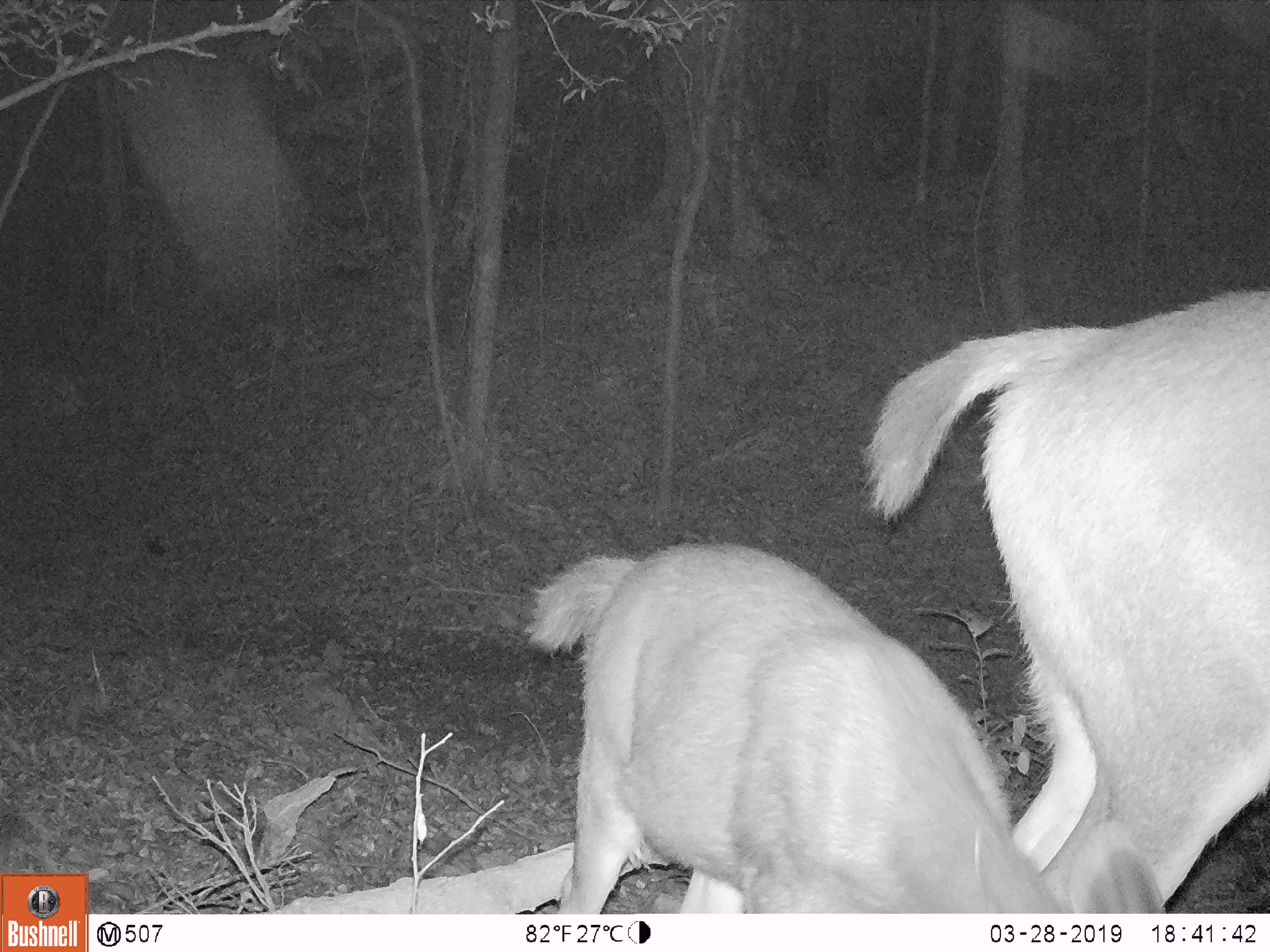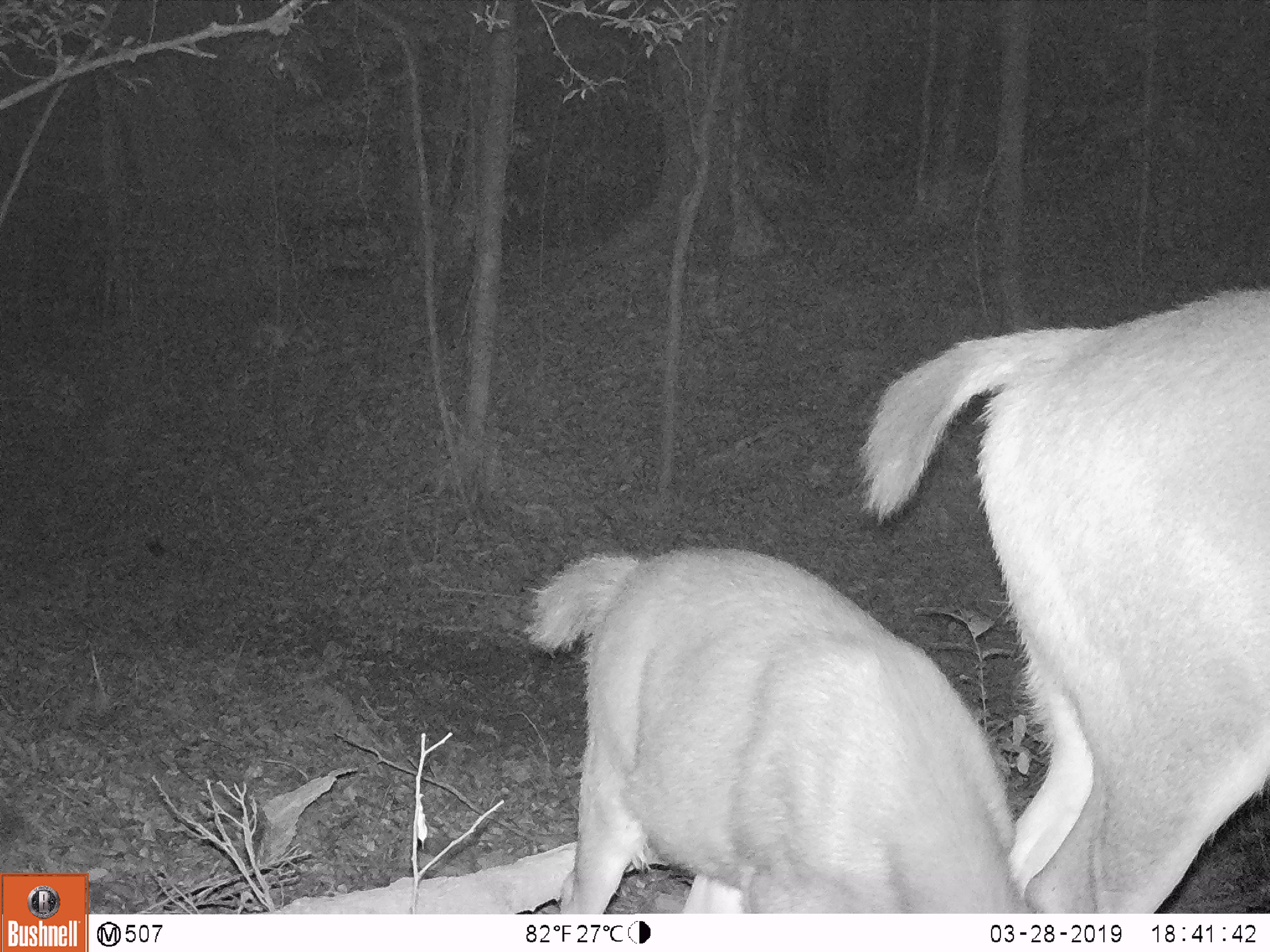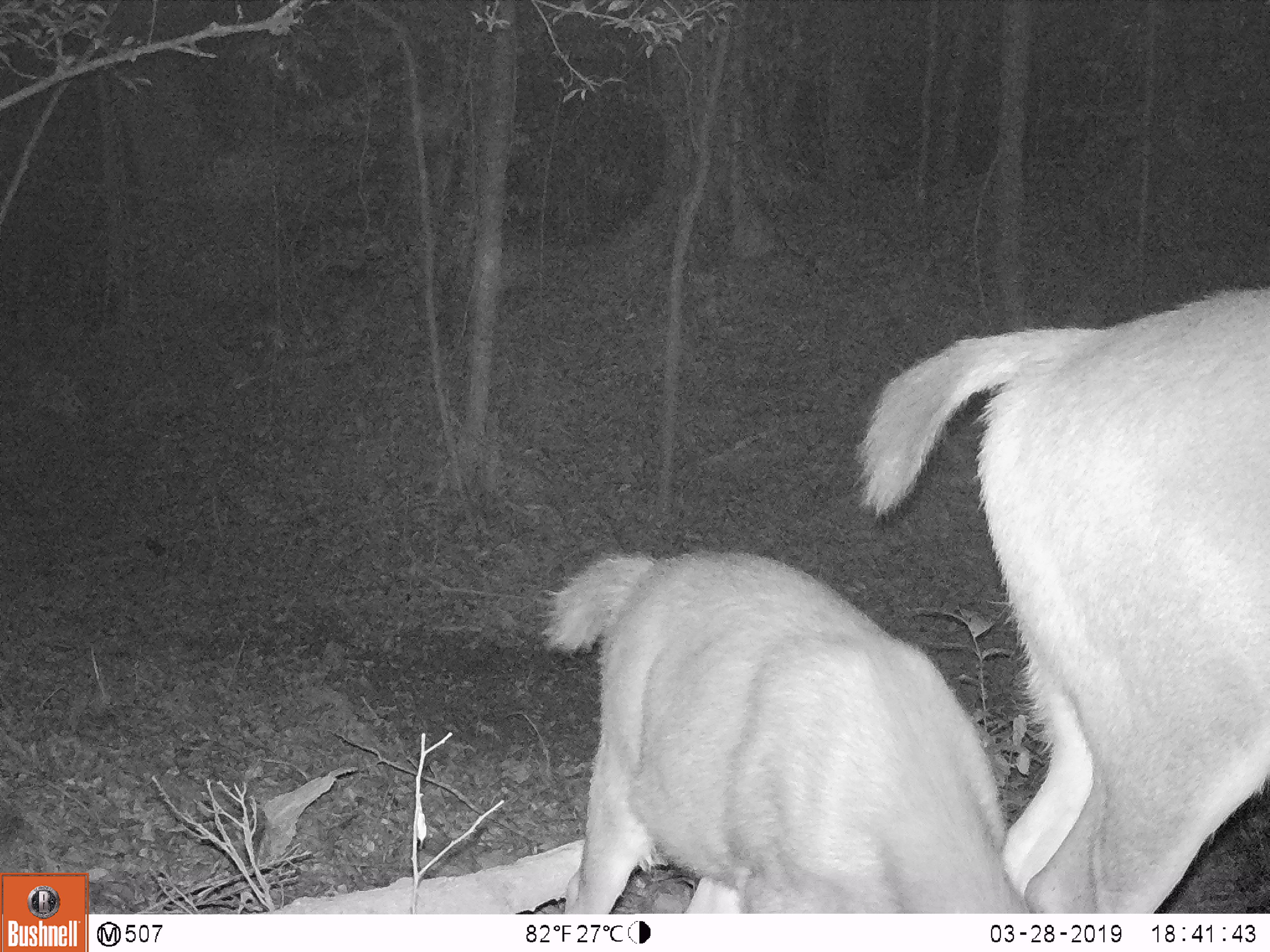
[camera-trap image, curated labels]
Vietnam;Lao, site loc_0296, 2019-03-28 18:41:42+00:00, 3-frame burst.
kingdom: Animalia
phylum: Chordata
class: Mammalia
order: Artiodactyla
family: Cervidae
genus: Rusa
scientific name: Rusa unicolor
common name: sambar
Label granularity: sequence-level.